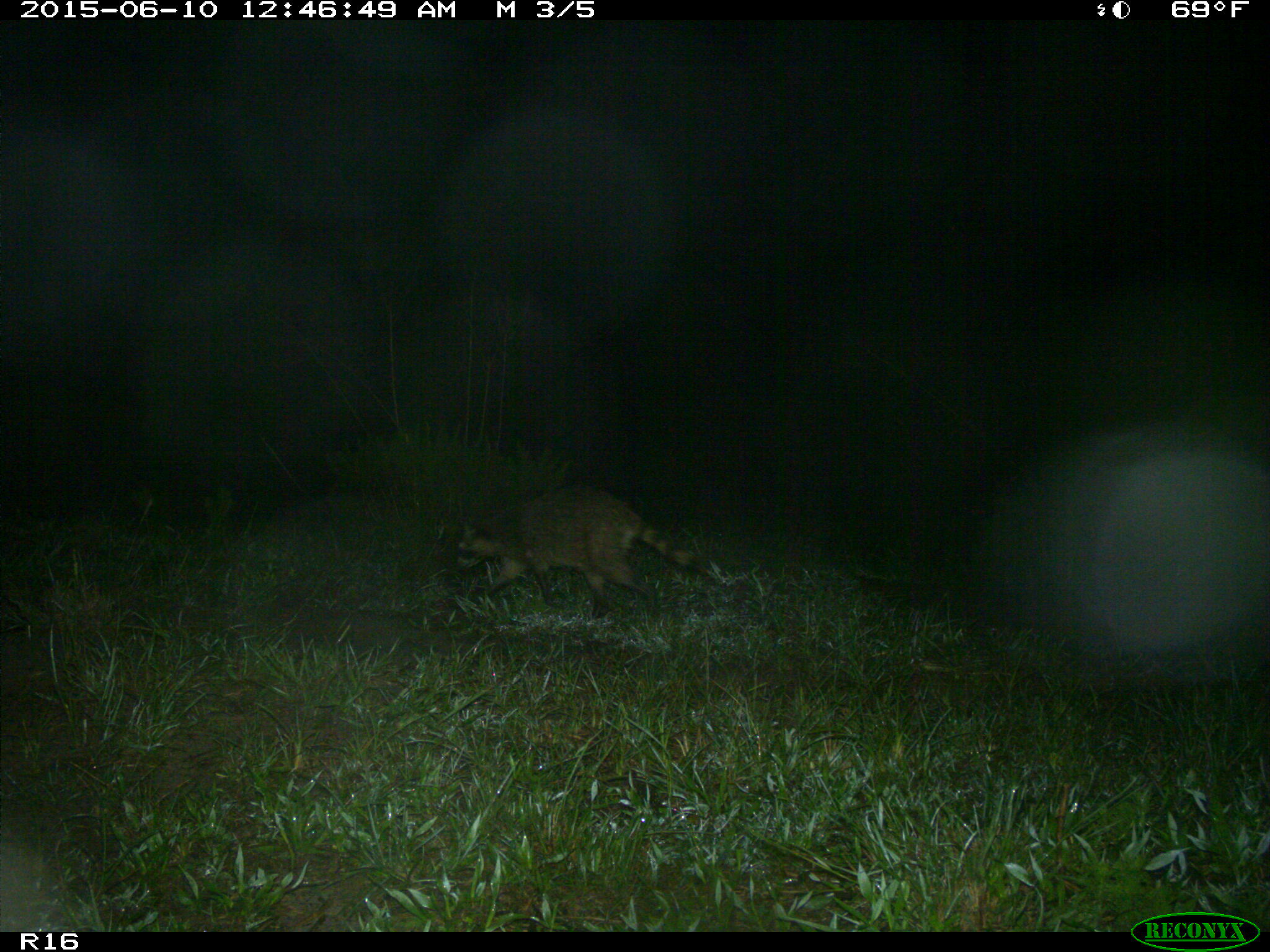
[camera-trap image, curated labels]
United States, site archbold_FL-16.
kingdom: Animalia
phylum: Chordata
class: Mammalia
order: Carnivora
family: Procyonidae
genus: Procyon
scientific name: Procyon lotor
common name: common raccoon